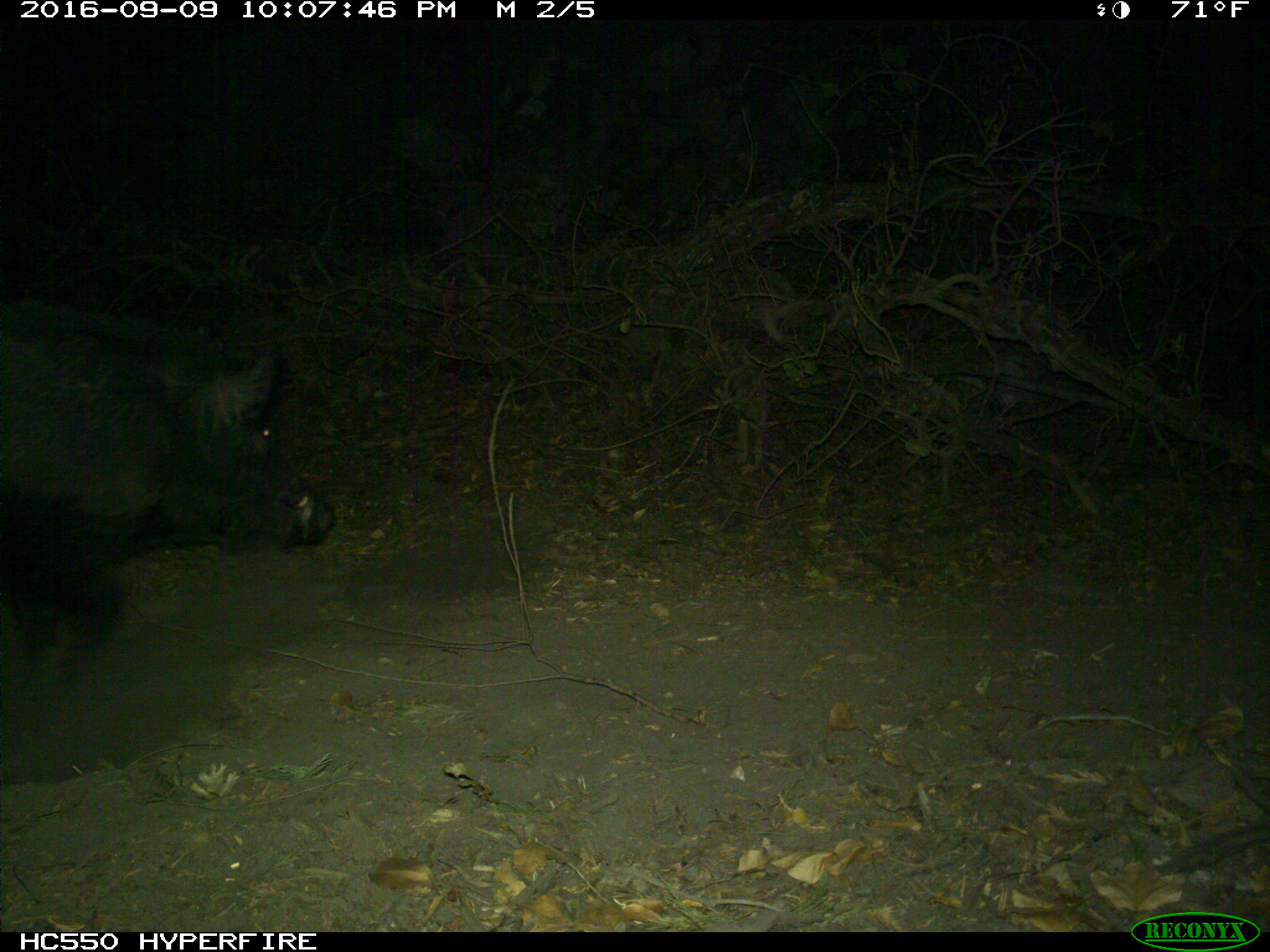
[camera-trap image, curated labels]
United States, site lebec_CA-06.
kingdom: Animalia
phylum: Chordata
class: Mammalia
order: Artiodactyla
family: Suidae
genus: Sus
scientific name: Sus scrofa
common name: wild boar